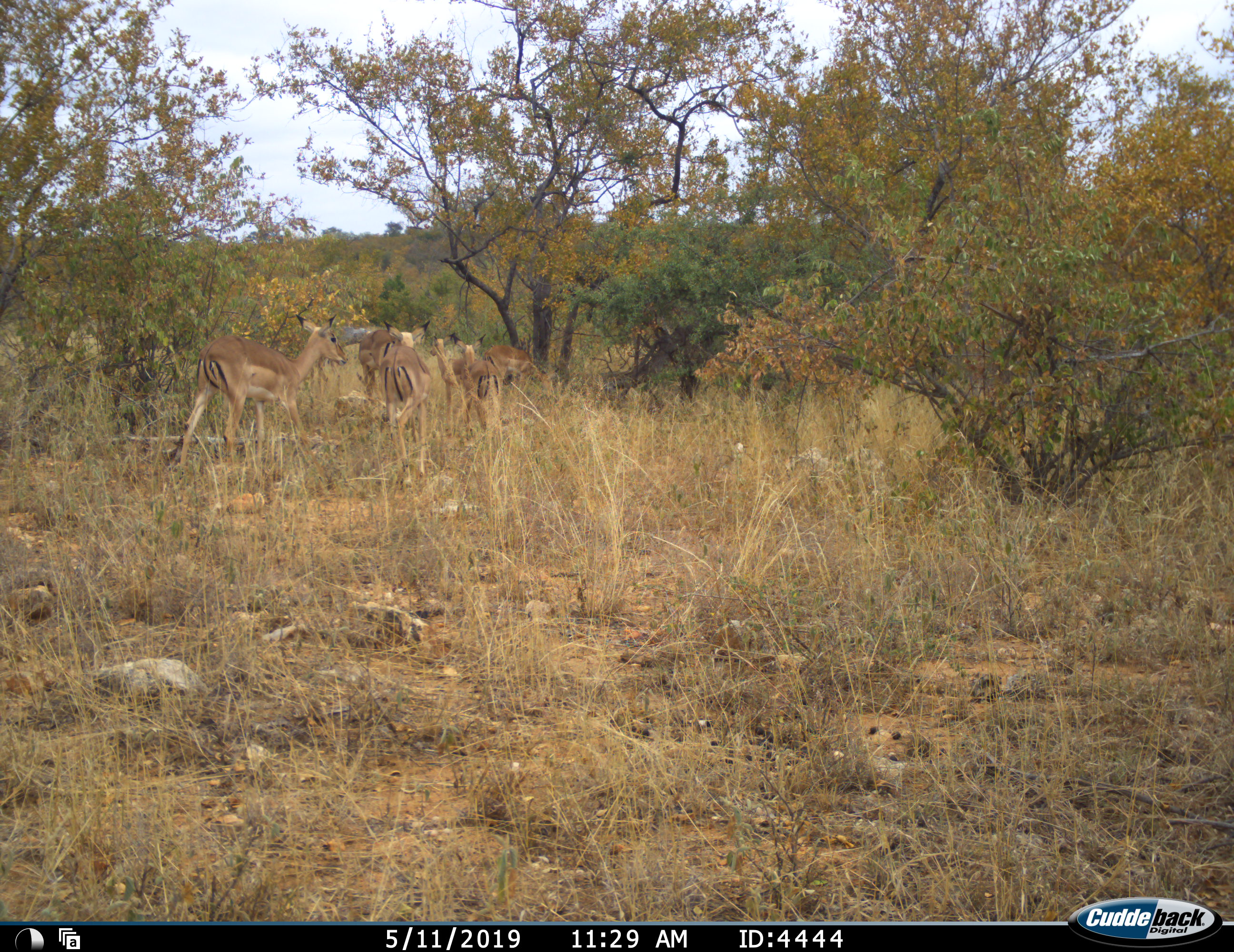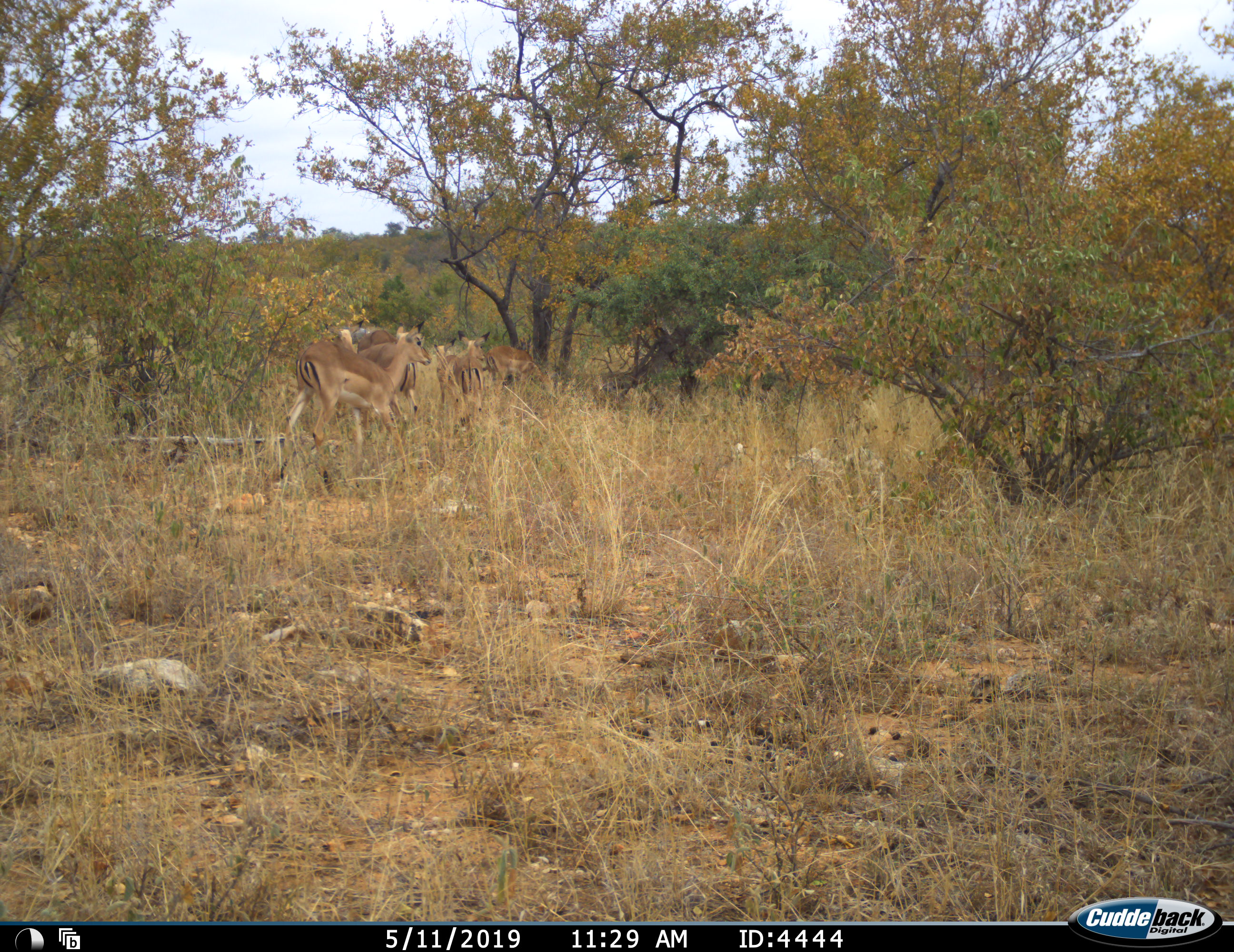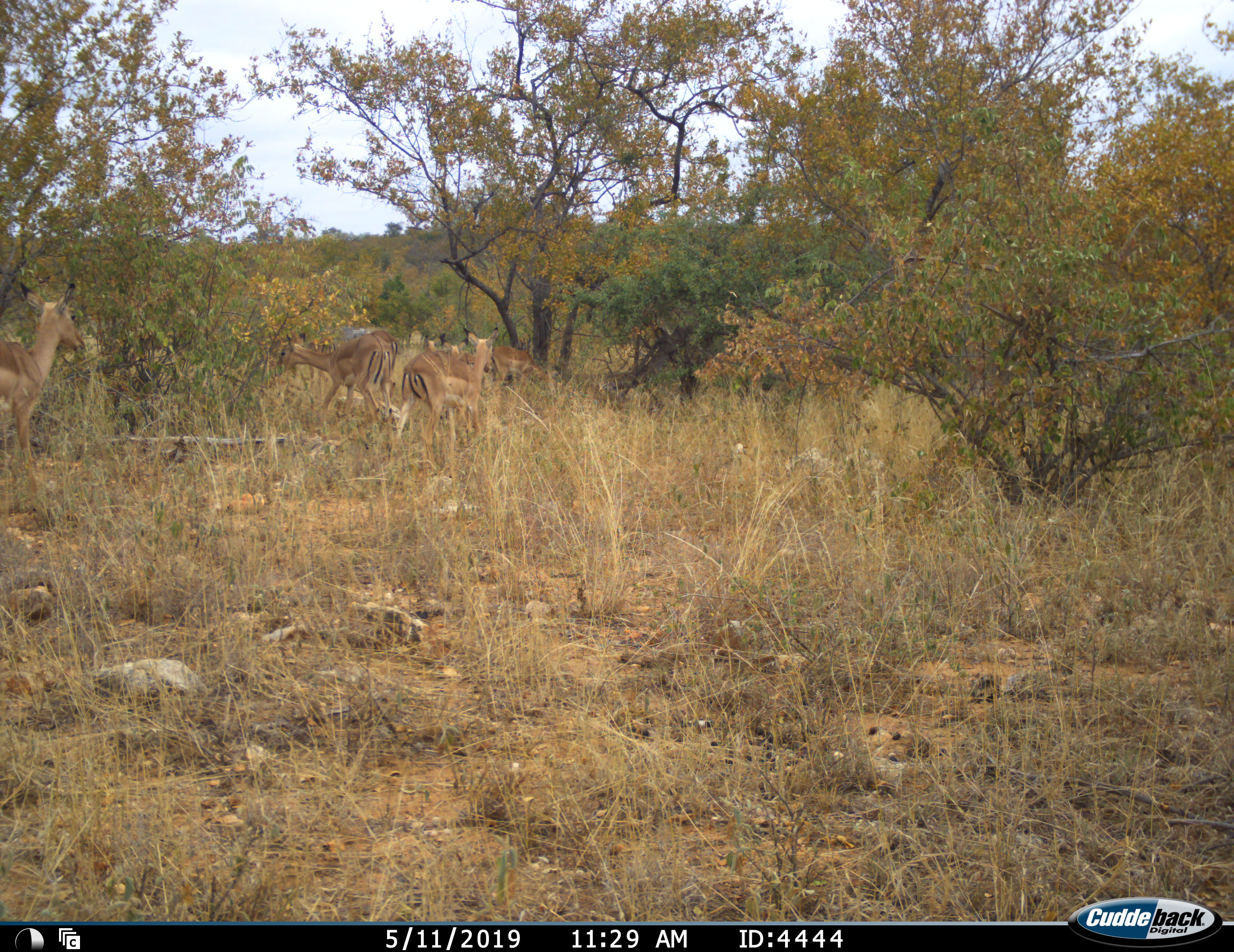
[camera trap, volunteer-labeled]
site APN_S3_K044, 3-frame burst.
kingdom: Animalia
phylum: Chordata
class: Mammalia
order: Artiodactyla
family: Bovidae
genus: Aepyceros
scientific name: Aepyceros melampus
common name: impala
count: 6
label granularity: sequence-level